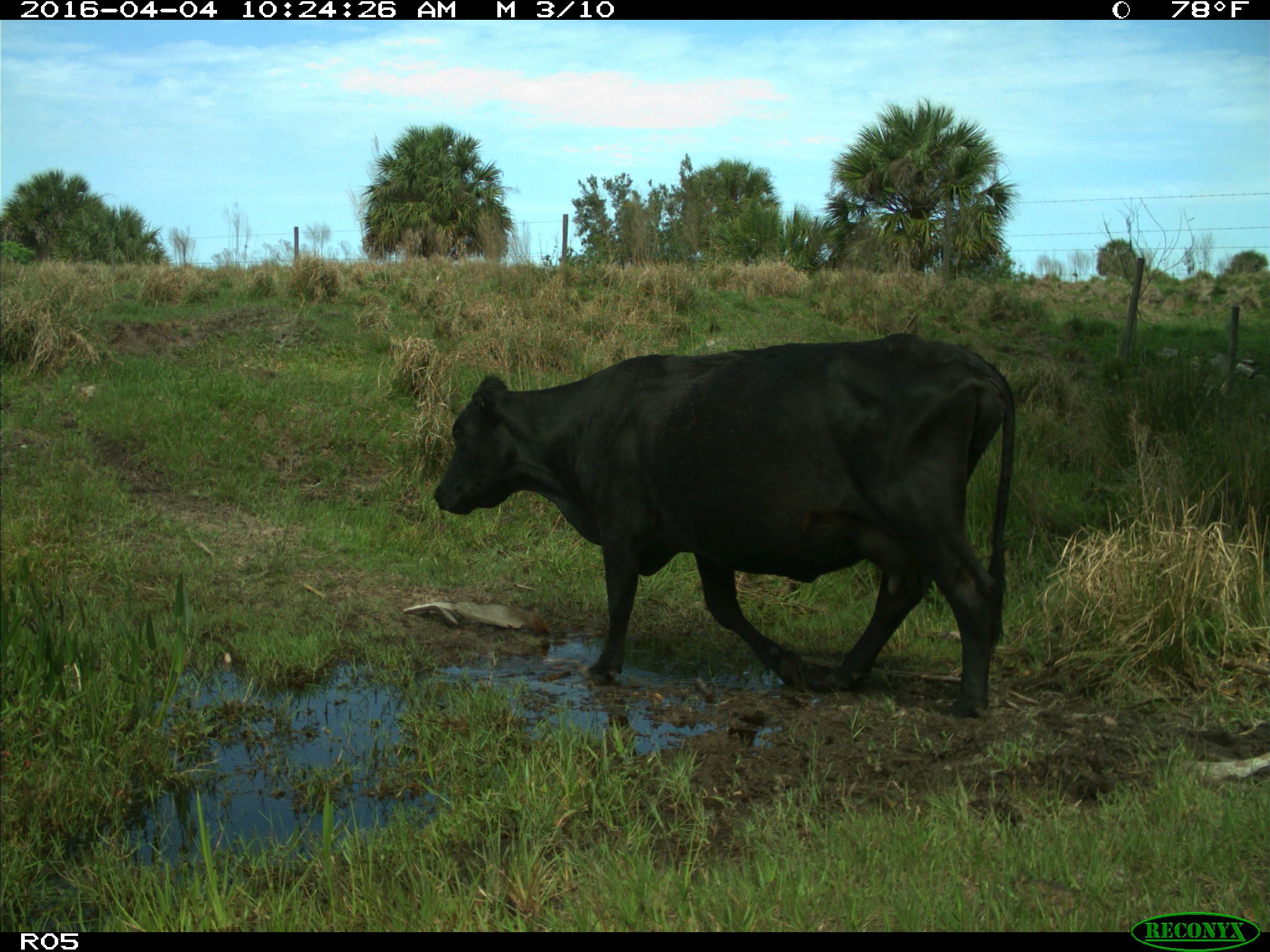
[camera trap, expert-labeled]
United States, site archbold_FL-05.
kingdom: Animalia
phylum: Chordata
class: Mammalia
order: Artiodactyla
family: Bovidae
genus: Bos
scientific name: Bos taurus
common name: domestic cow